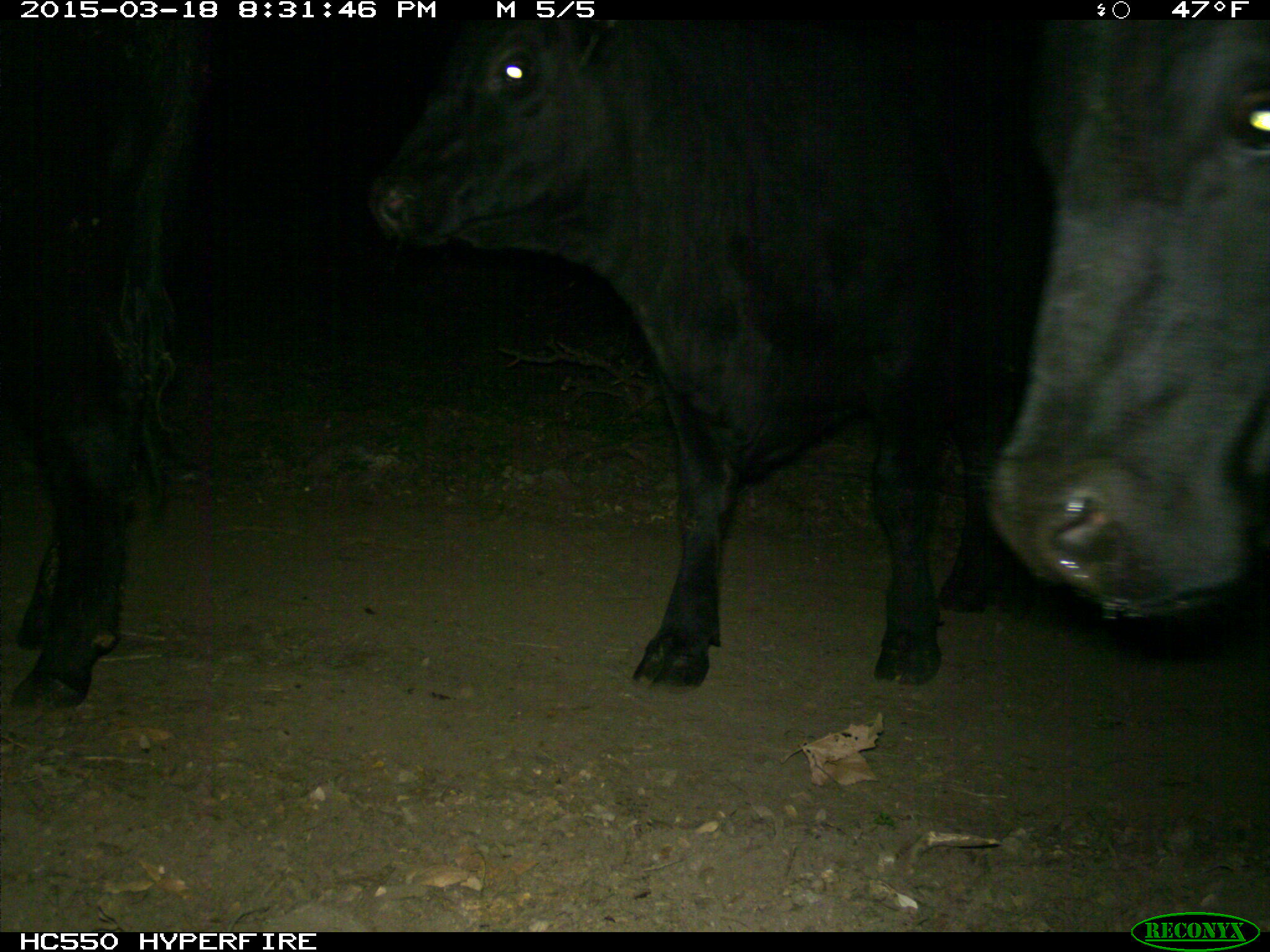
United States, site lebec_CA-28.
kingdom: Animalia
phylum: Chordata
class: Mammalia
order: Artiodactyla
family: Bovidae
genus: Bos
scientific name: Bos taurus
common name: domestic cow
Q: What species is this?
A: Bos taurus (domestic cow).